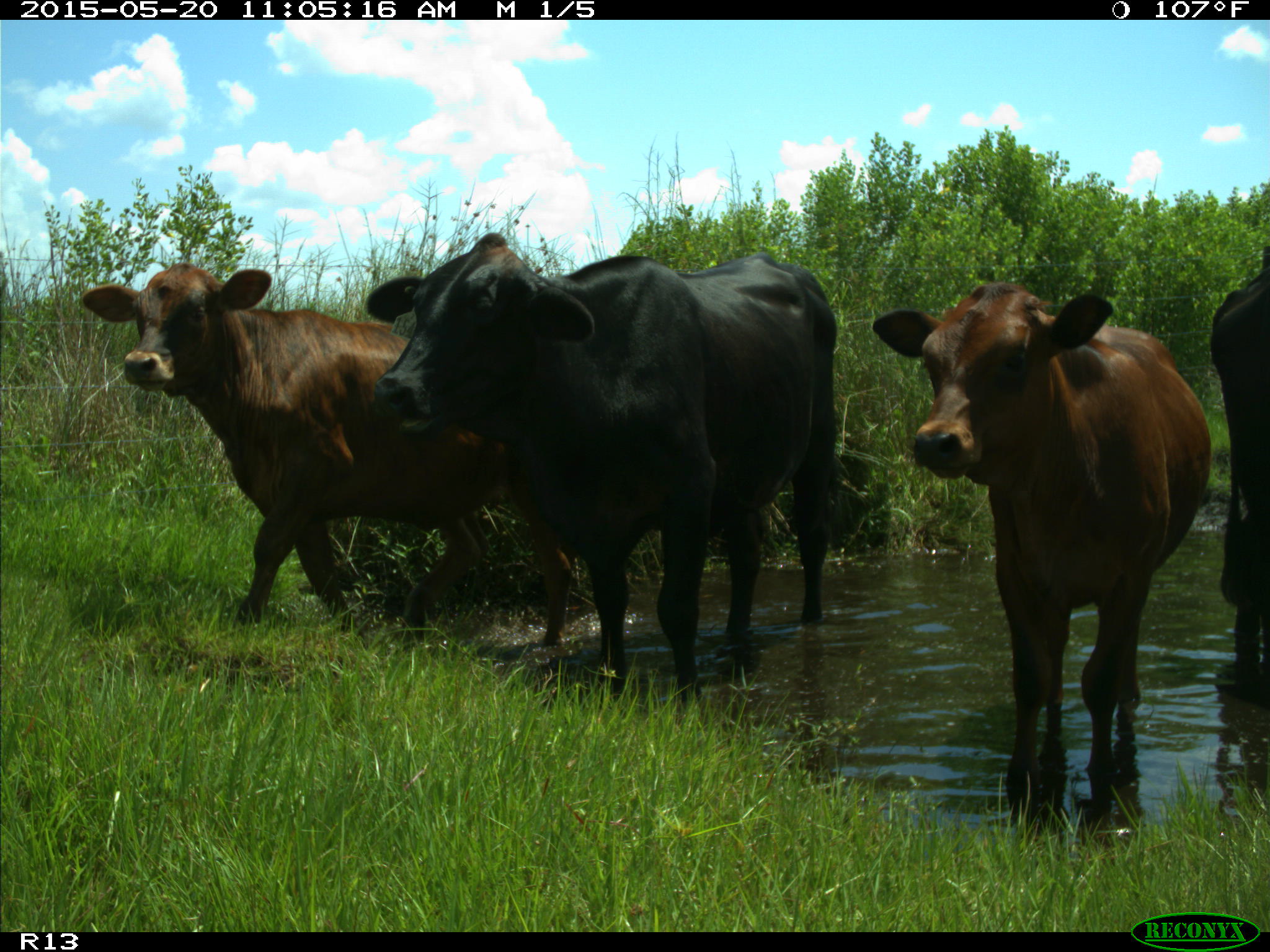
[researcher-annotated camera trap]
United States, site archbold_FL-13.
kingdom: Animalia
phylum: Chordata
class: Mammalia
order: Artiodactyla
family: Bovidae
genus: Bos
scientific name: Bos taurus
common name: domestic cow